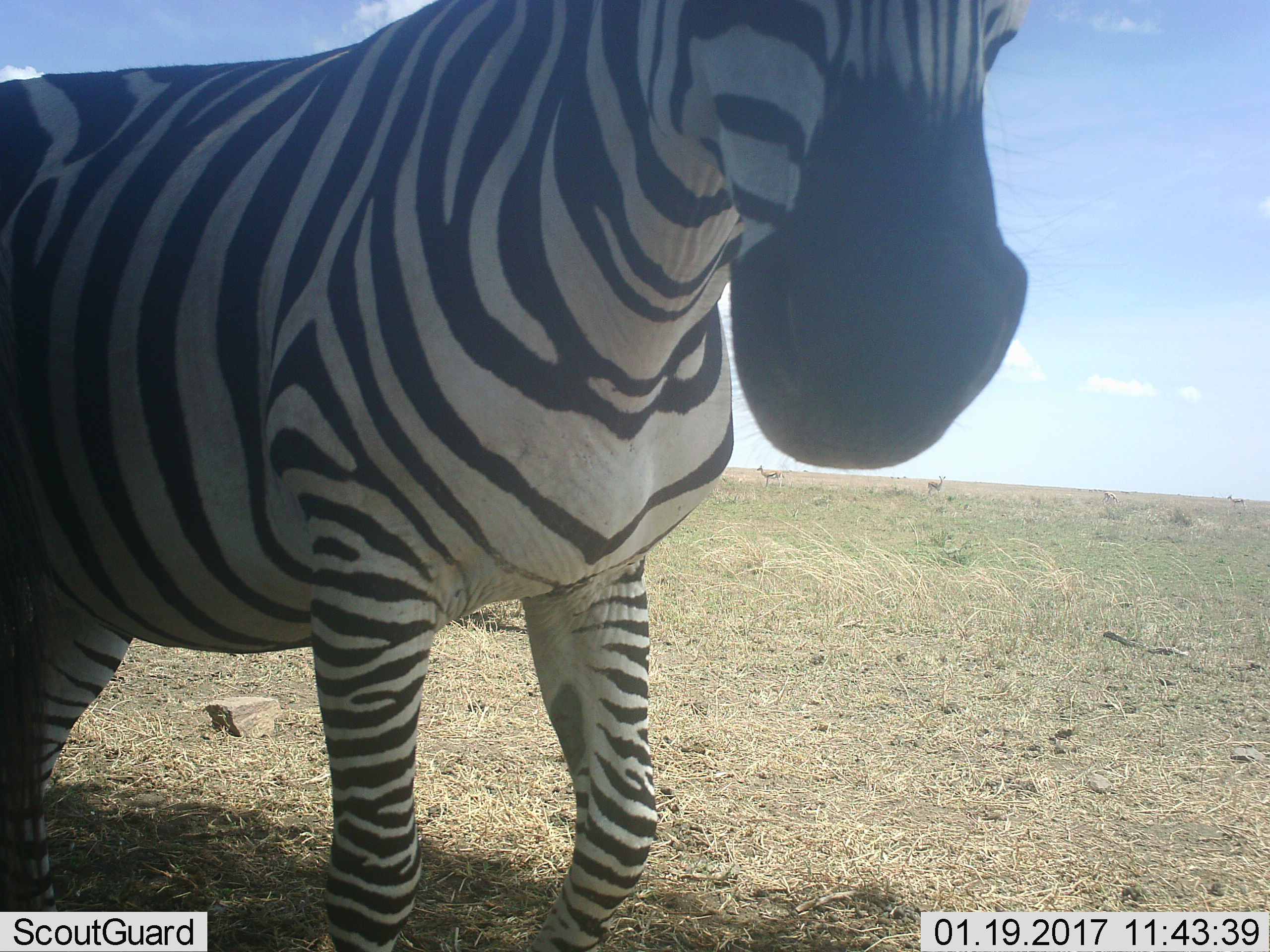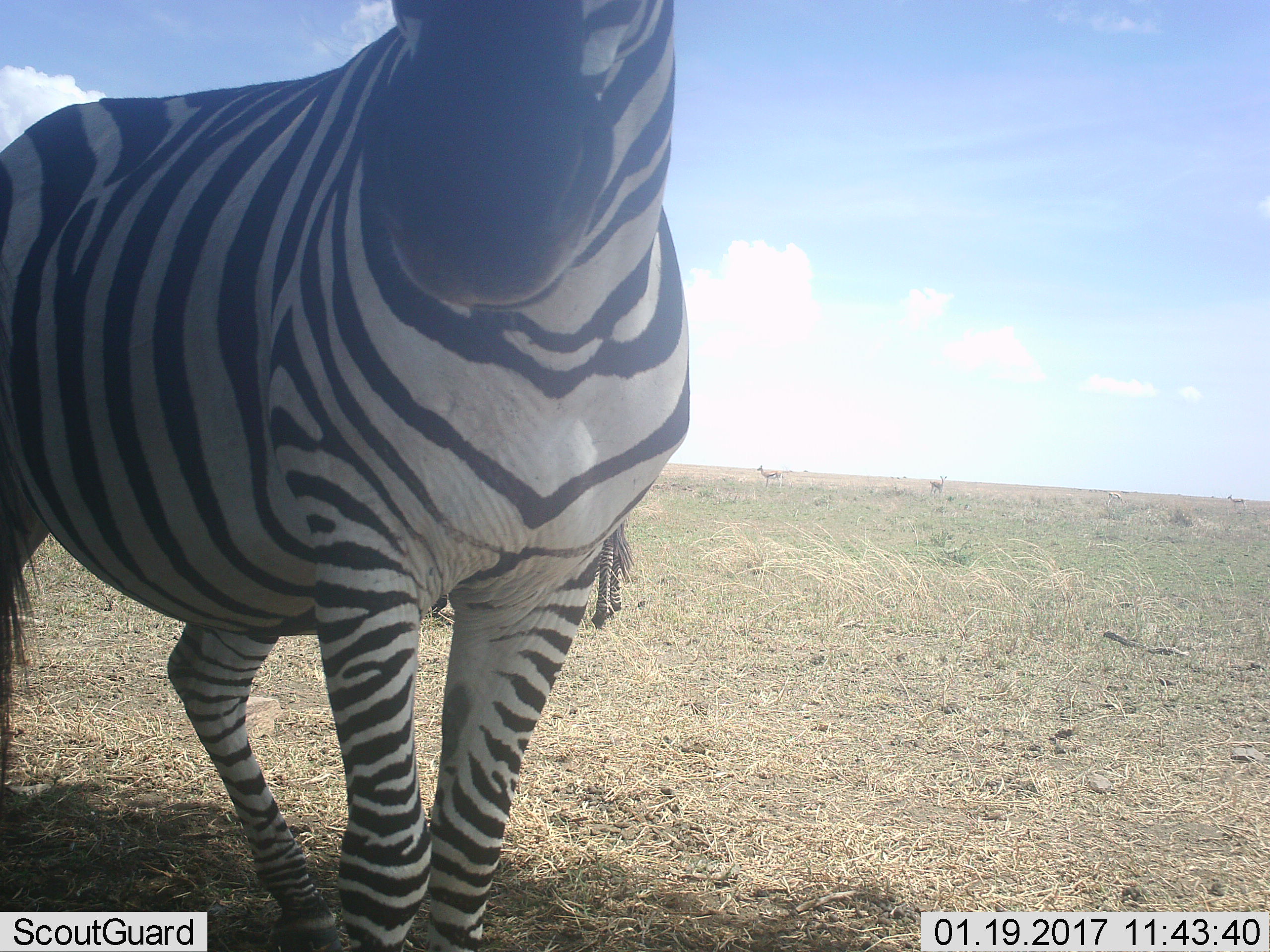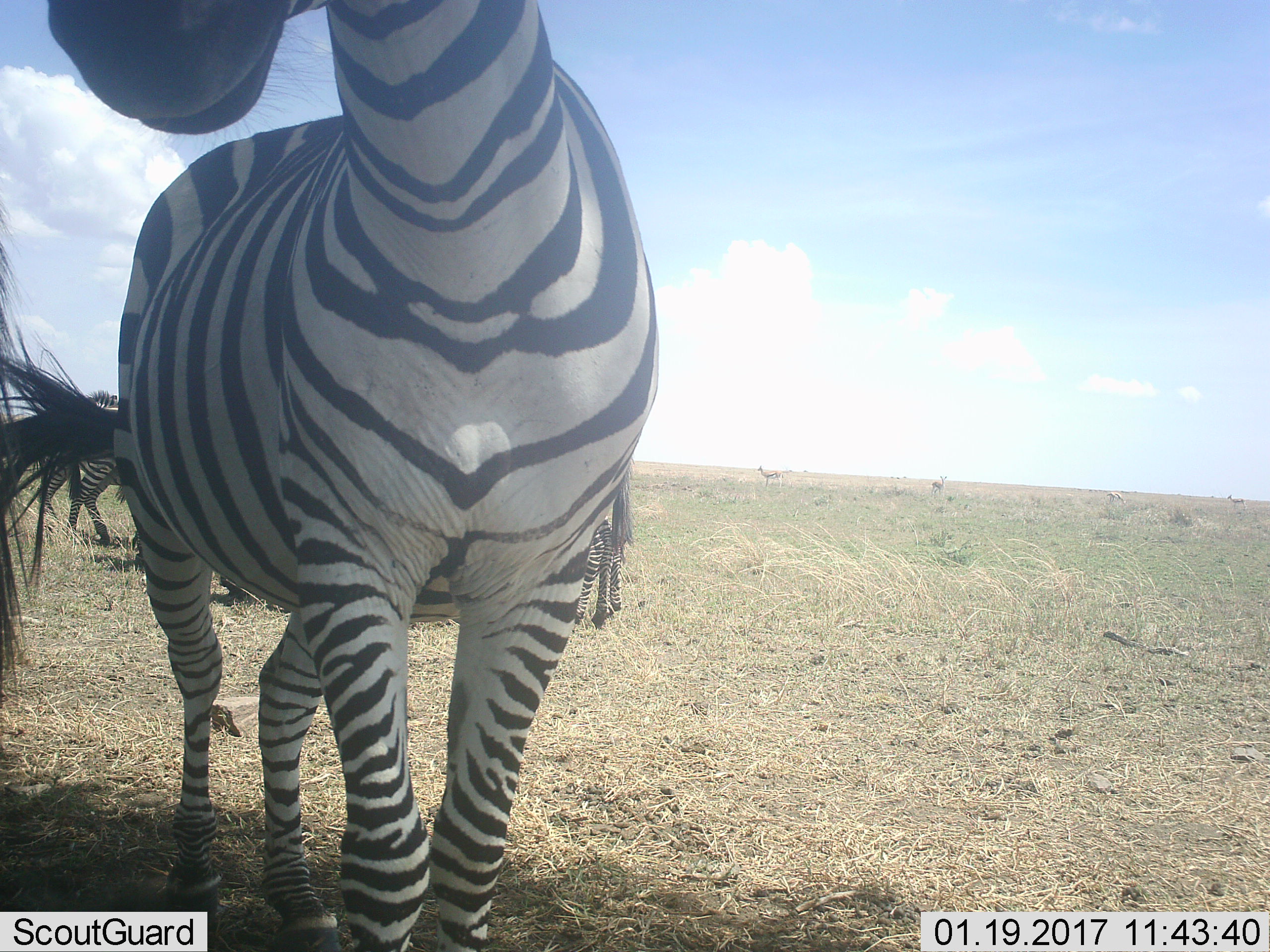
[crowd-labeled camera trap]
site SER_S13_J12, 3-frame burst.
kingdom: Animalia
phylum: Chordata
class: Mammalia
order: Perissodactyla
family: Equidae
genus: Equus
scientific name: Equus quagga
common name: plains zebra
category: zebraplains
Zebraplains (plains zebra) (Equus quagga), count 1. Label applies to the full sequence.